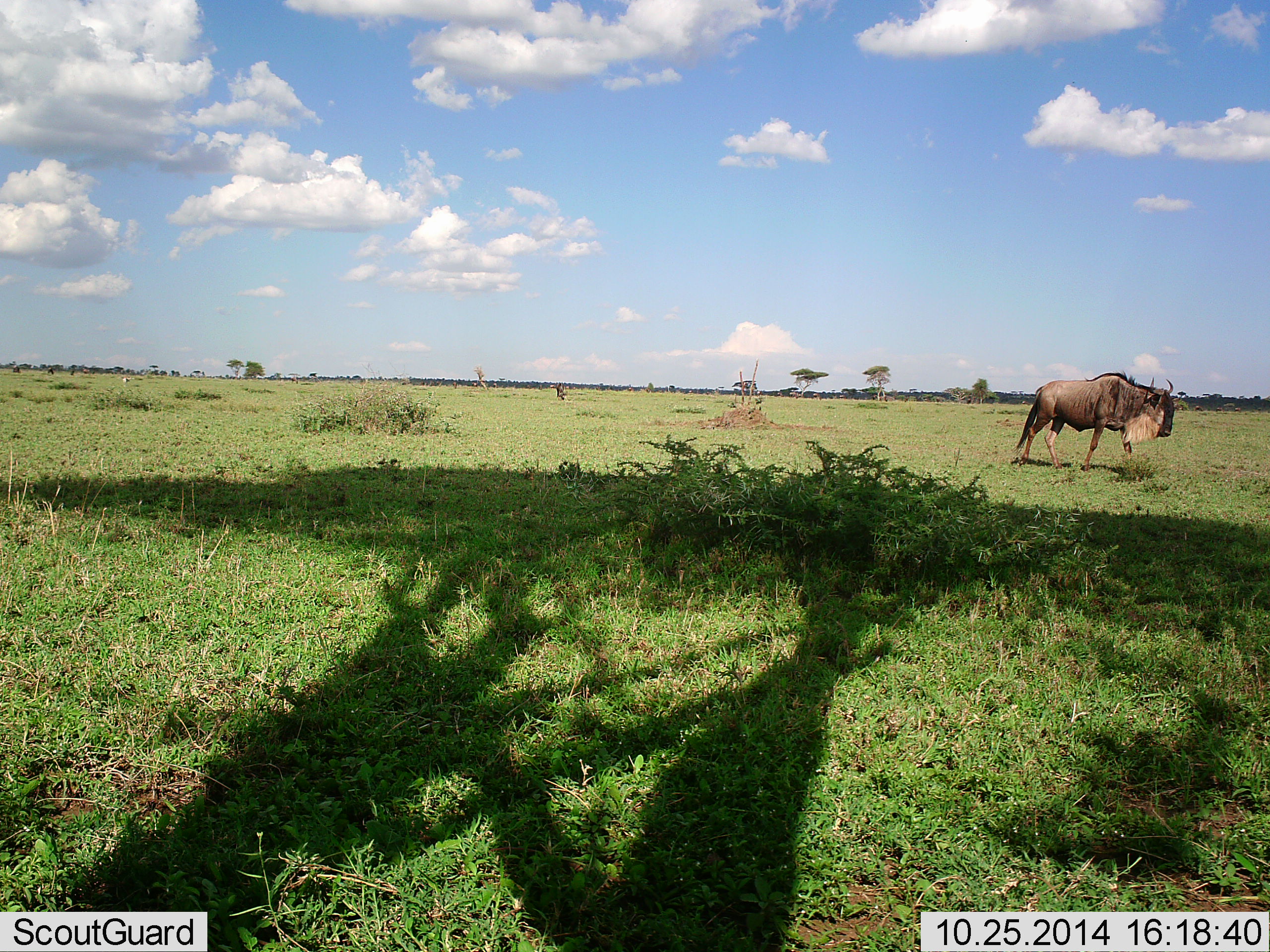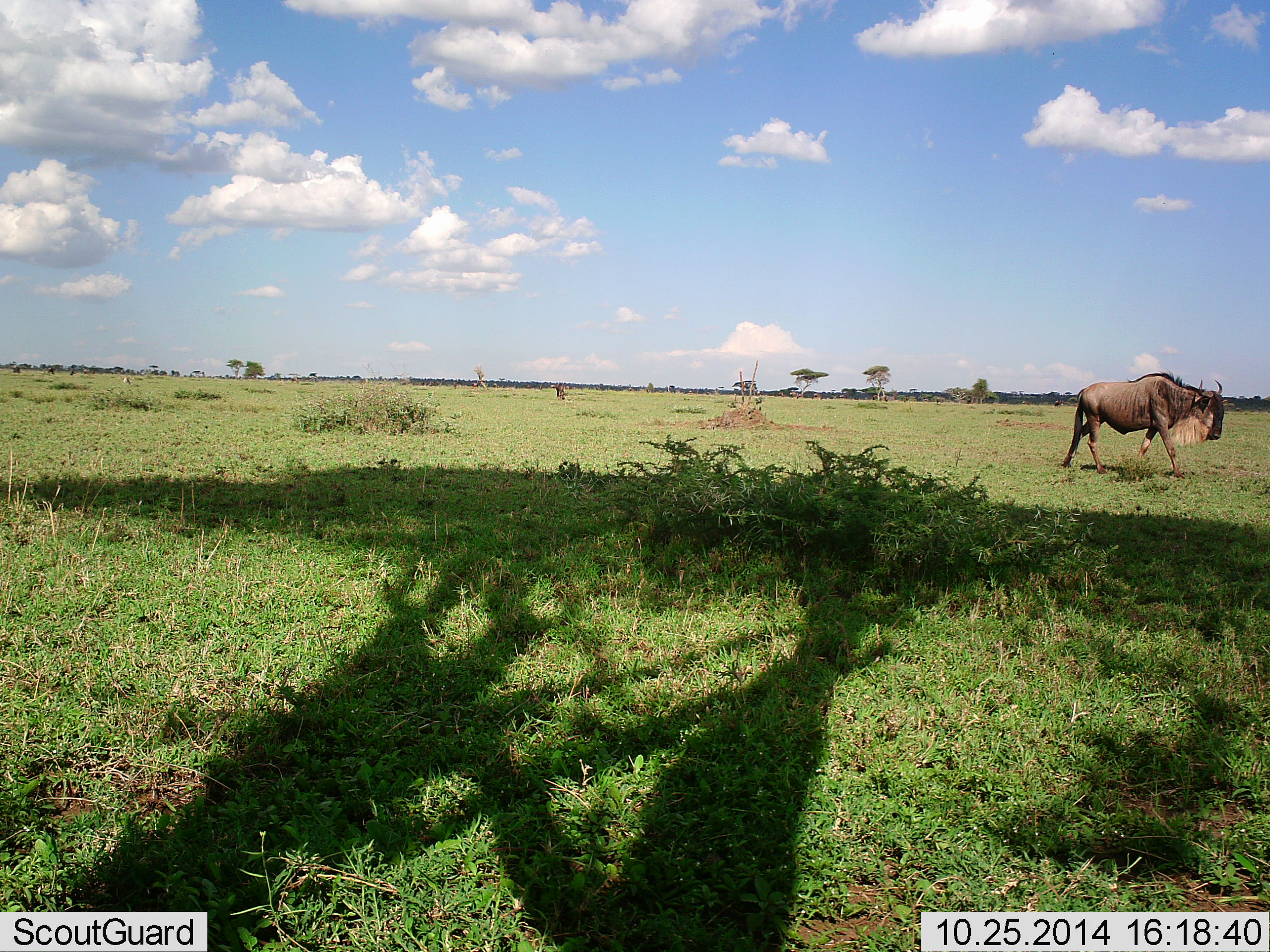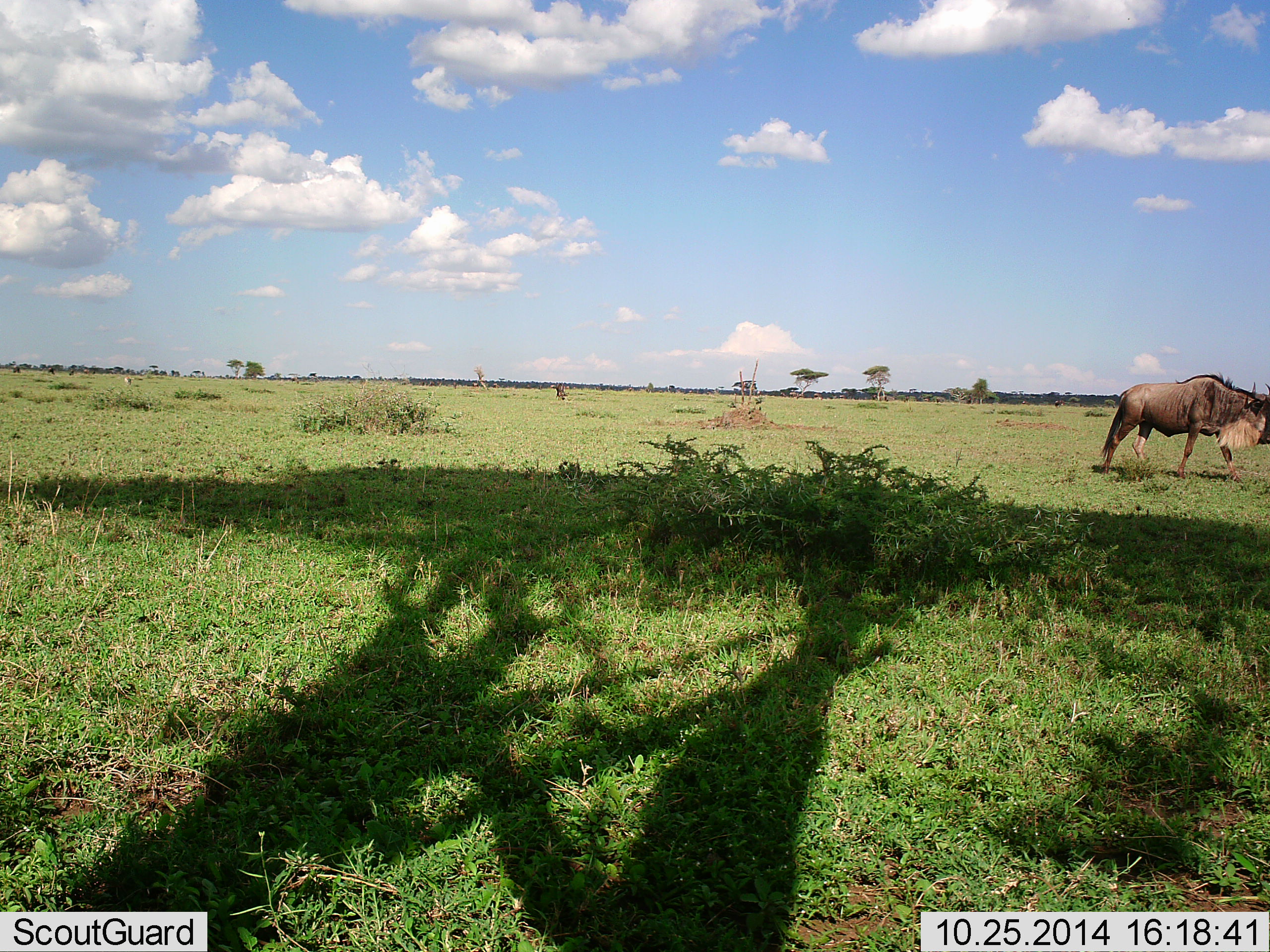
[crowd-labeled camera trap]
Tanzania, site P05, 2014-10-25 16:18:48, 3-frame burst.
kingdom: Animalia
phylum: Chordata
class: Mammalia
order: Artiodactyla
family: Bovidae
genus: Connochaetes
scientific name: Connochaetes taurinus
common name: blue wildebeest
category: wildebeest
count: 1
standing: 10%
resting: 0%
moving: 100%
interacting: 0%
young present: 0%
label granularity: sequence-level